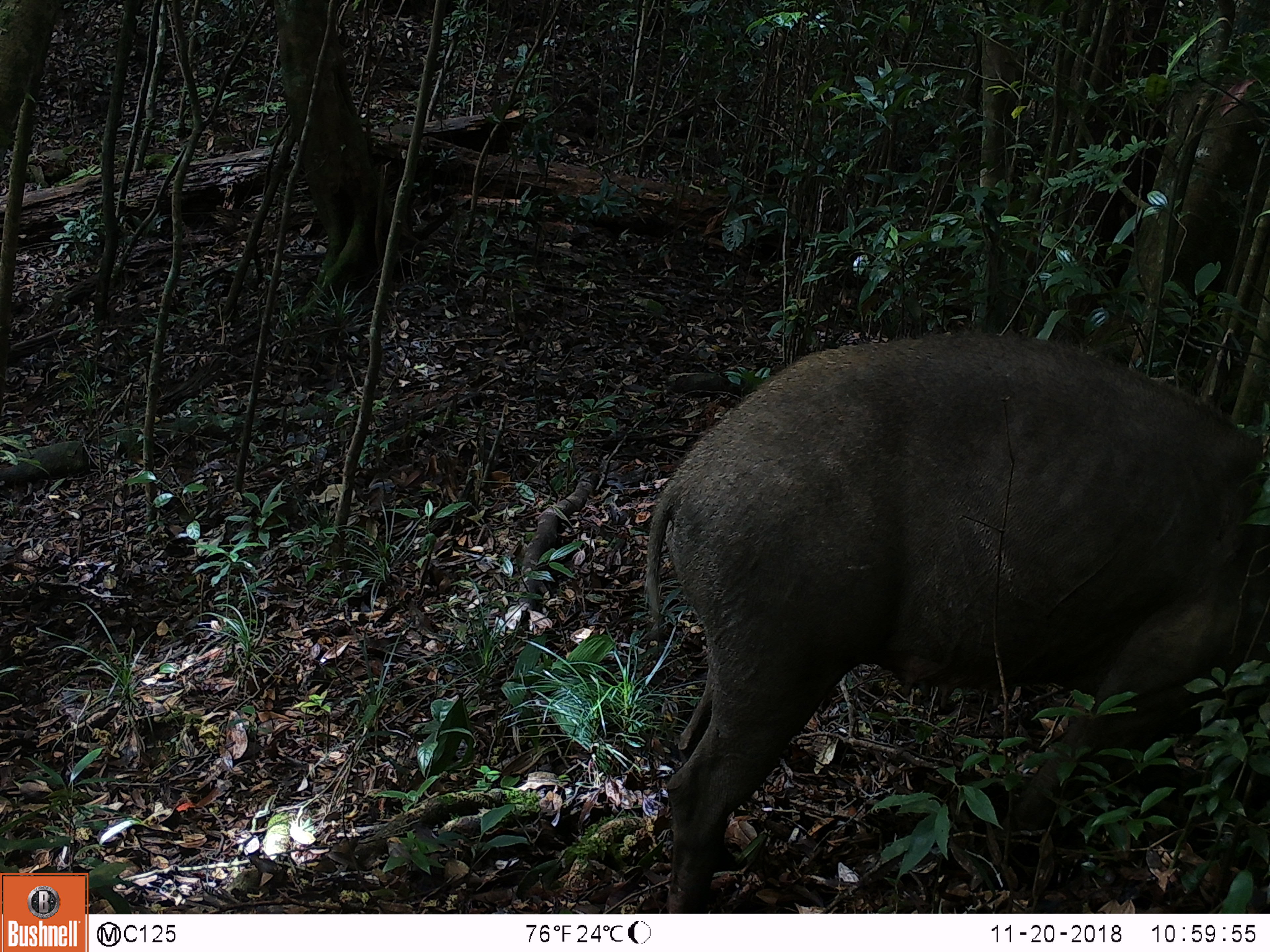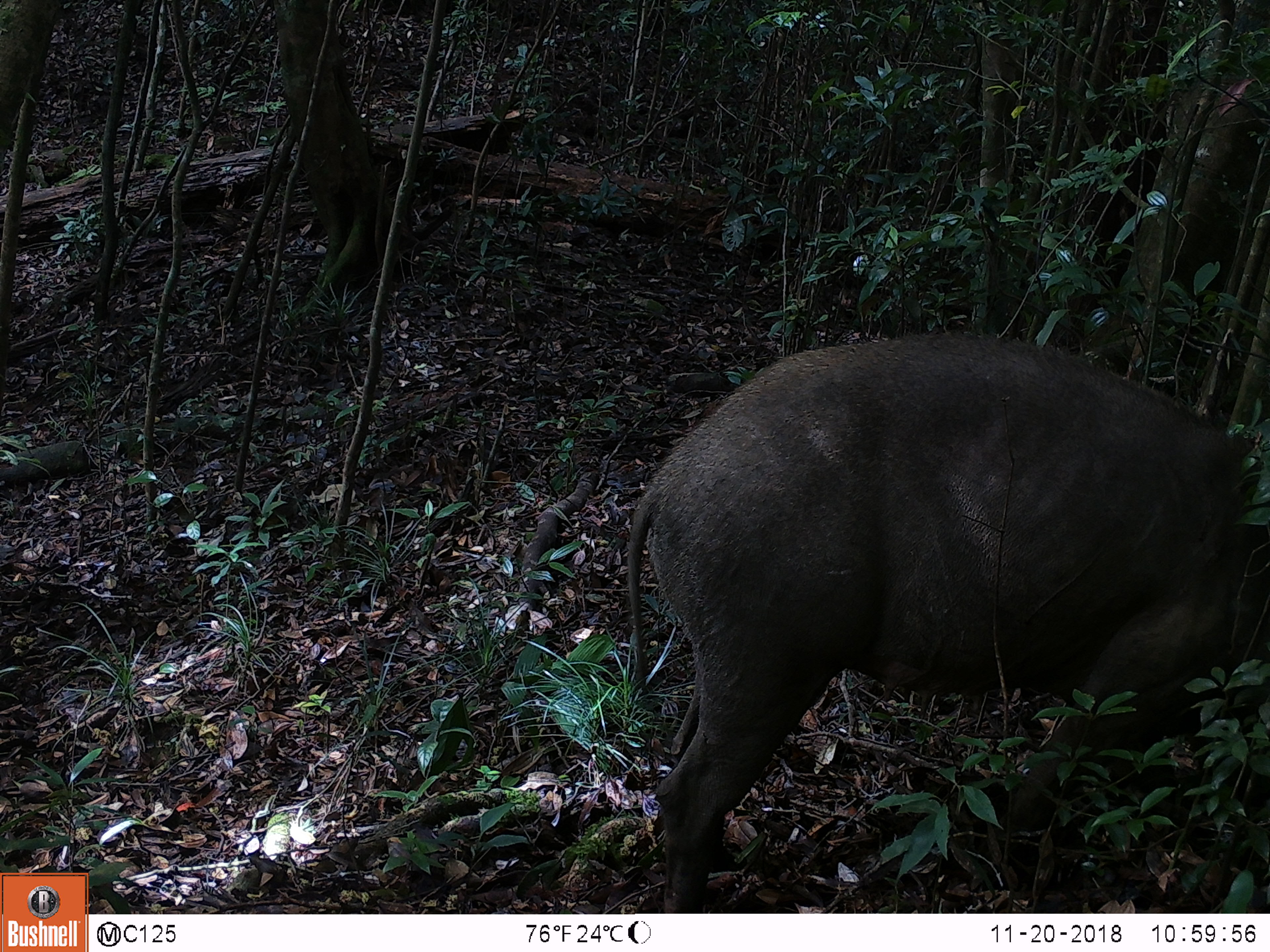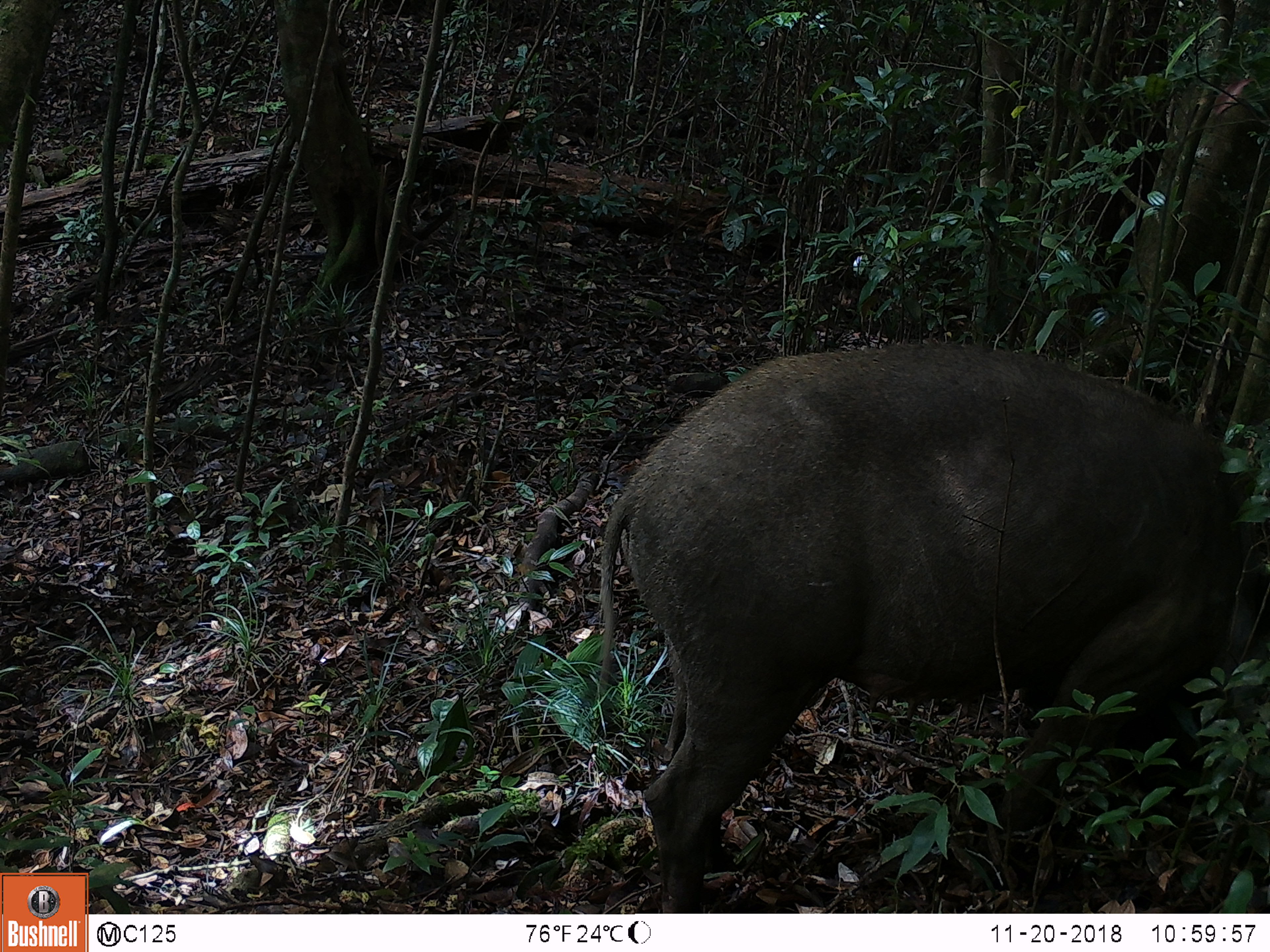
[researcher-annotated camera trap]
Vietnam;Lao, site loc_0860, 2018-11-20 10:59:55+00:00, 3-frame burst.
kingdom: Animalia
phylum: Chordata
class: Mammalia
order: Artiodactyla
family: Suidae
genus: Sus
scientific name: Sus scrofa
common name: eurasian wild pig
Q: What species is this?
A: Eurasian wild pig (Sus scrofa).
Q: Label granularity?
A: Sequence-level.